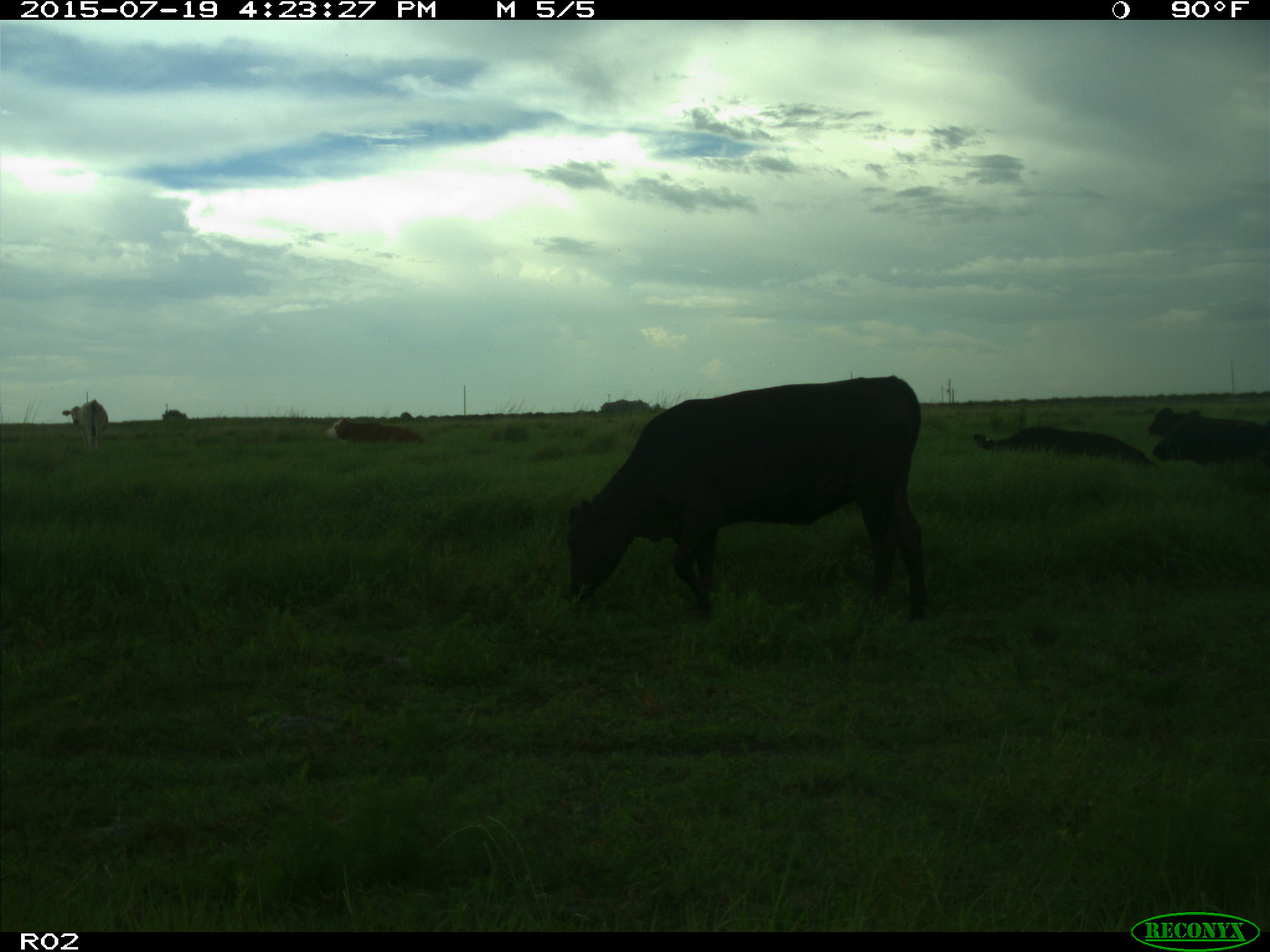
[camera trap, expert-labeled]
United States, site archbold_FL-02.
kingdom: Animalia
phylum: Chordata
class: Mammalia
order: Artiodactyla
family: Bovidae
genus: Bos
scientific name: Bos taurus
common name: domestic cow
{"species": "Bos taurus (domestic cow)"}